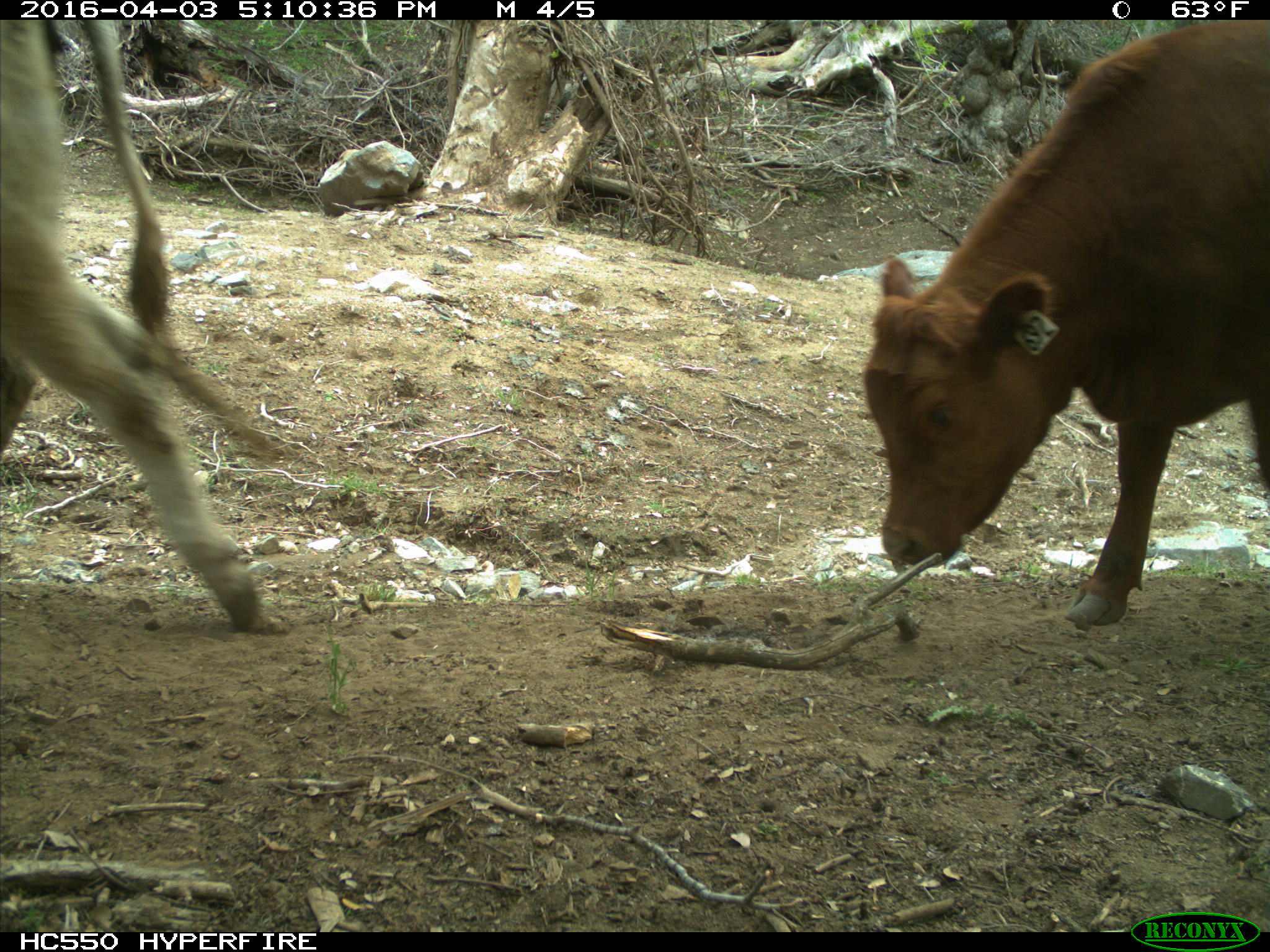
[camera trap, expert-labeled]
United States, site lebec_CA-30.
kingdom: Animalia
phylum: Chordata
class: Mammalia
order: Artiodactyla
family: Bovidae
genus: Bos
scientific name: Bos taurus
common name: domestic cow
Bos taurus (domestic cow).